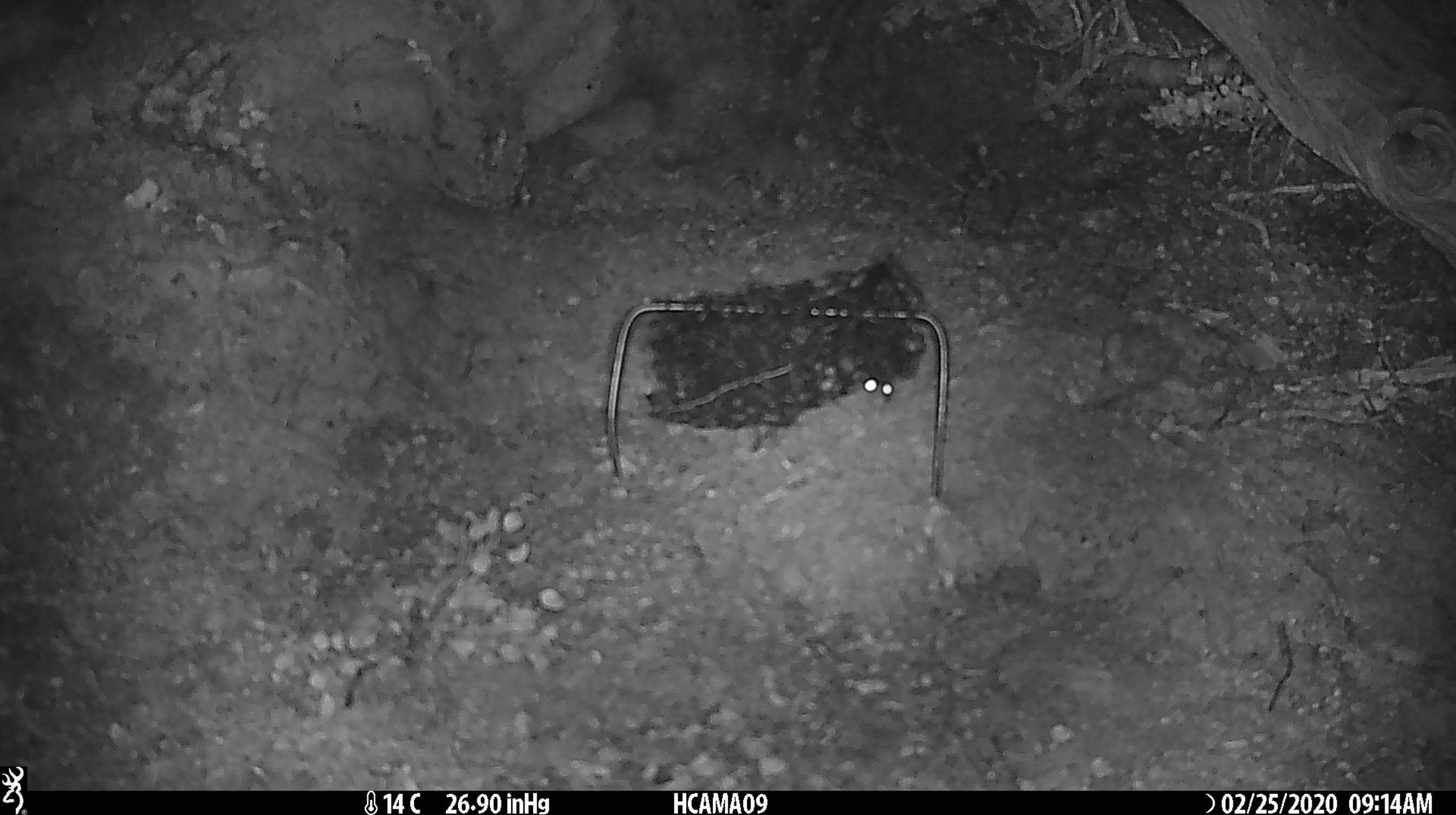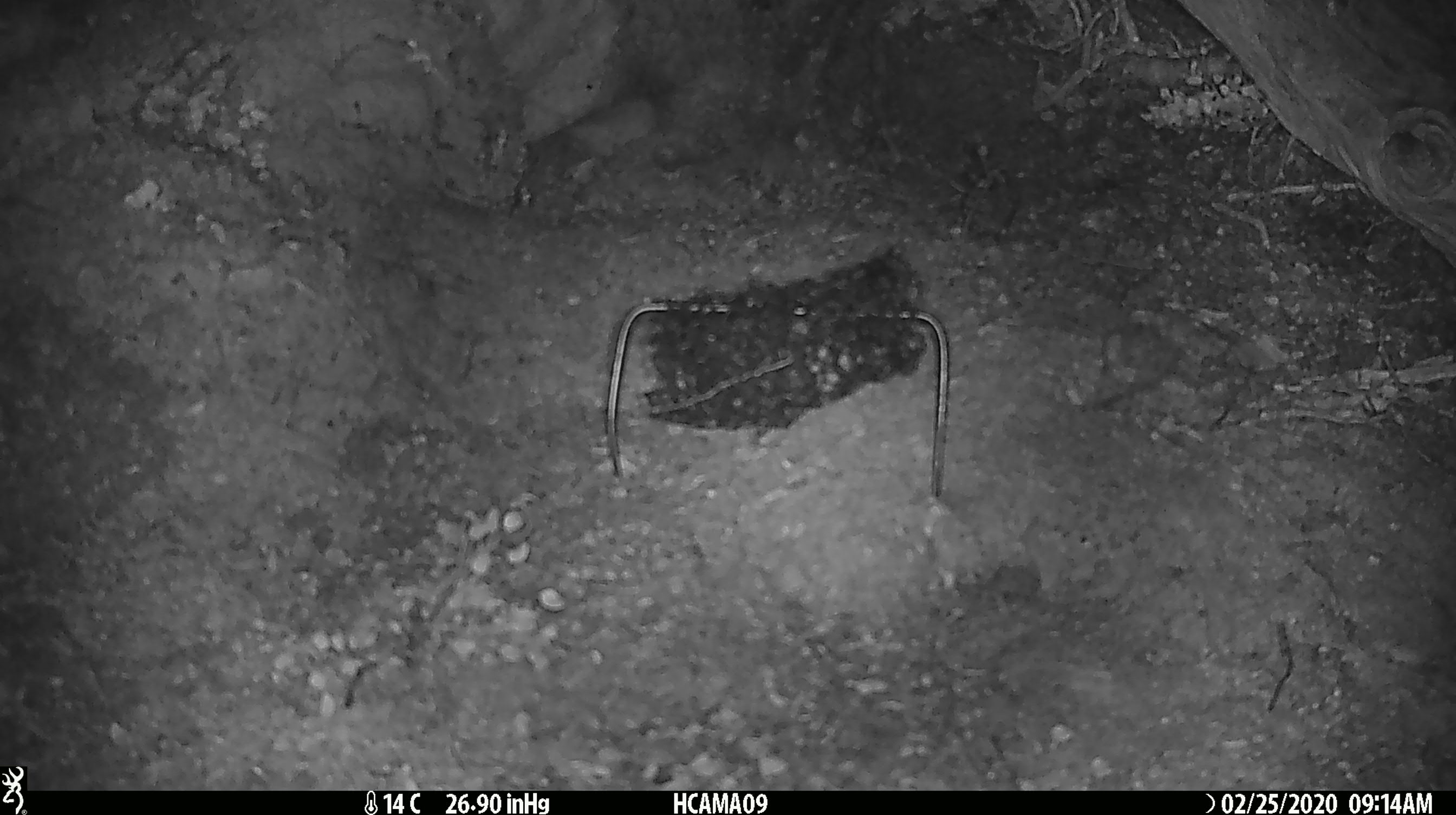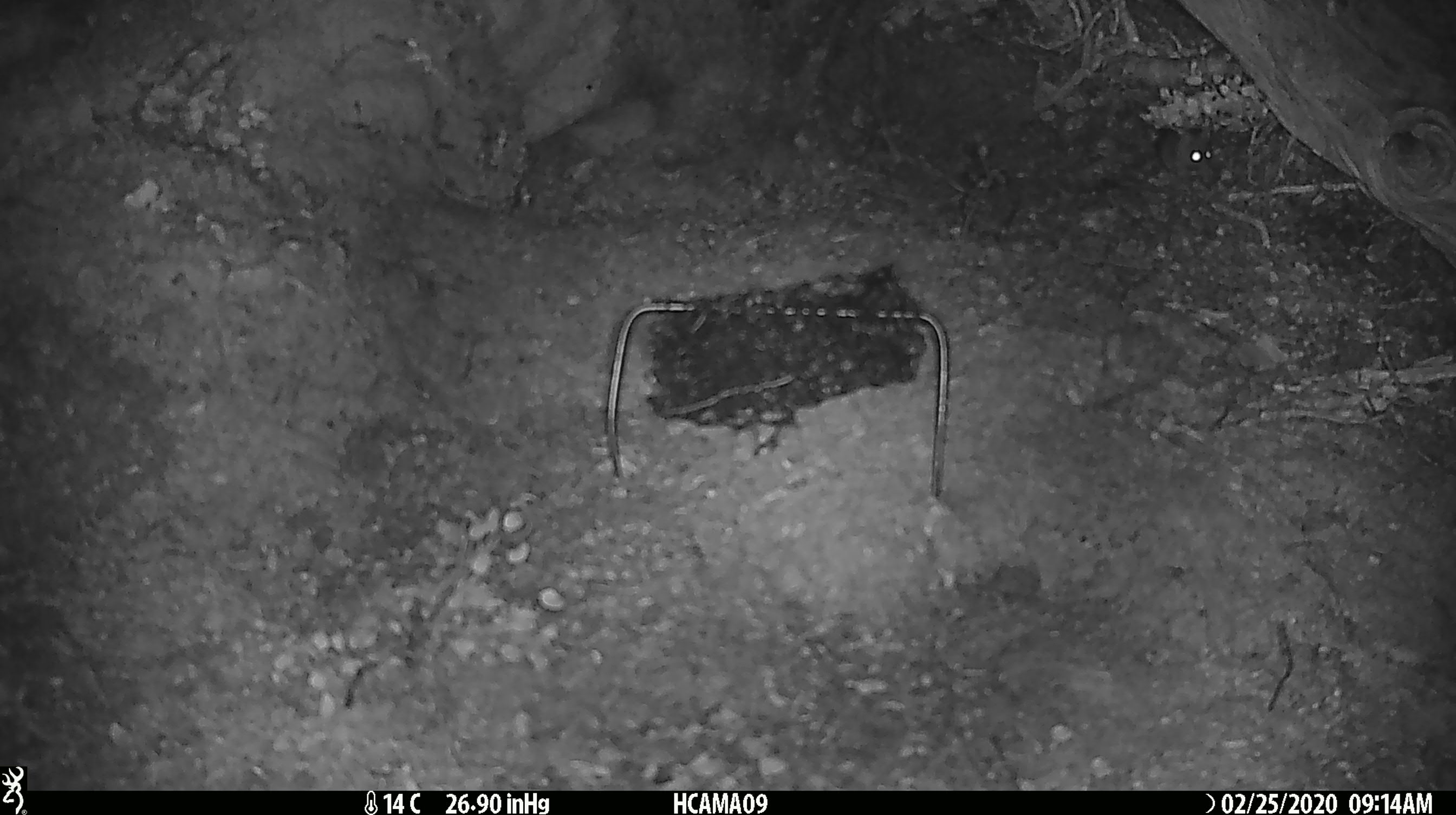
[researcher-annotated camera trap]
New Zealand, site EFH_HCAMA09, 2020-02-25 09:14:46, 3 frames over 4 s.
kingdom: Animalia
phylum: Chordata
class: Mammalia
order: Rodentia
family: Muridae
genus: Mus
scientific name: Mus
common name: mouse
Mouse (Mus).